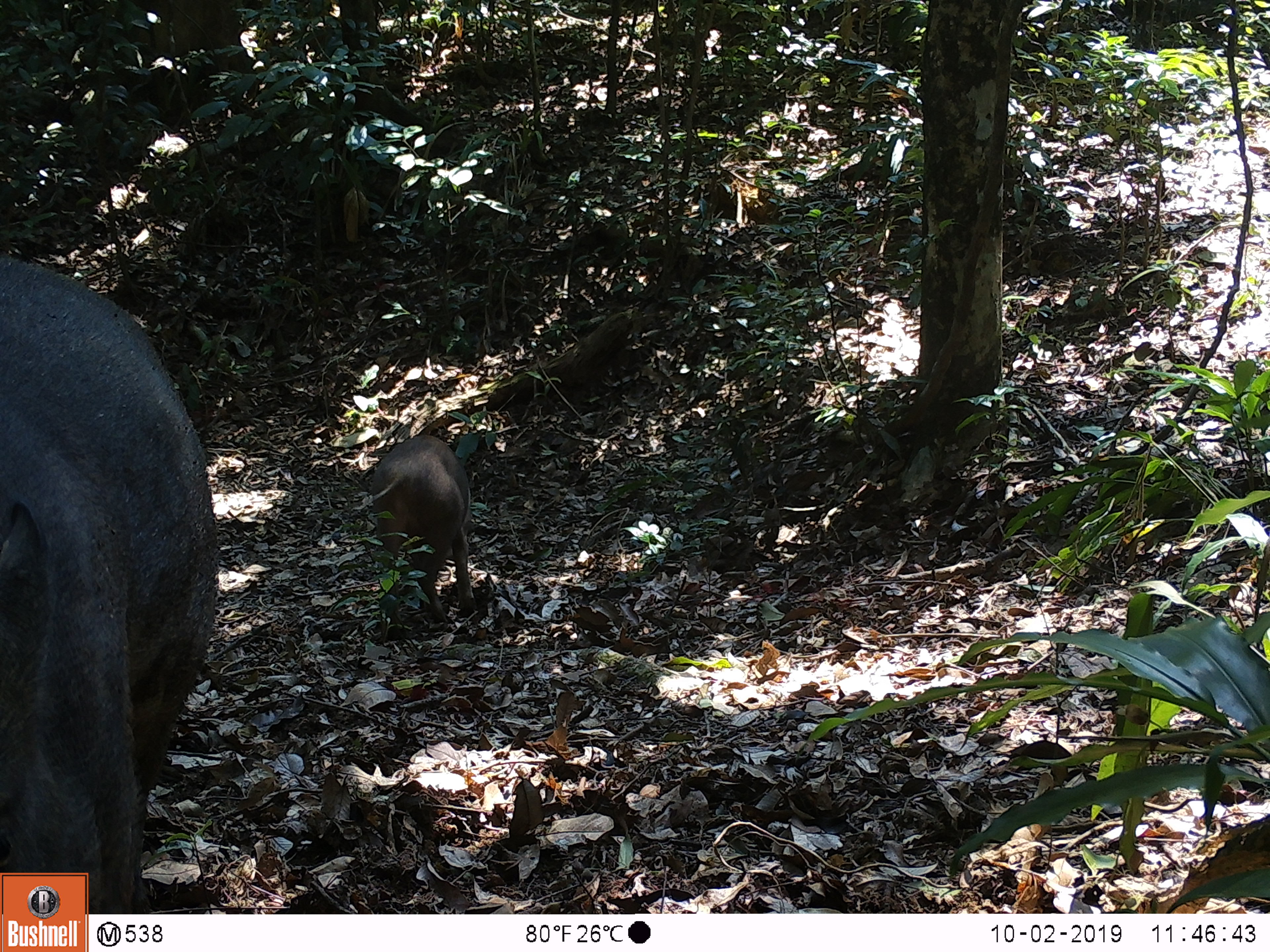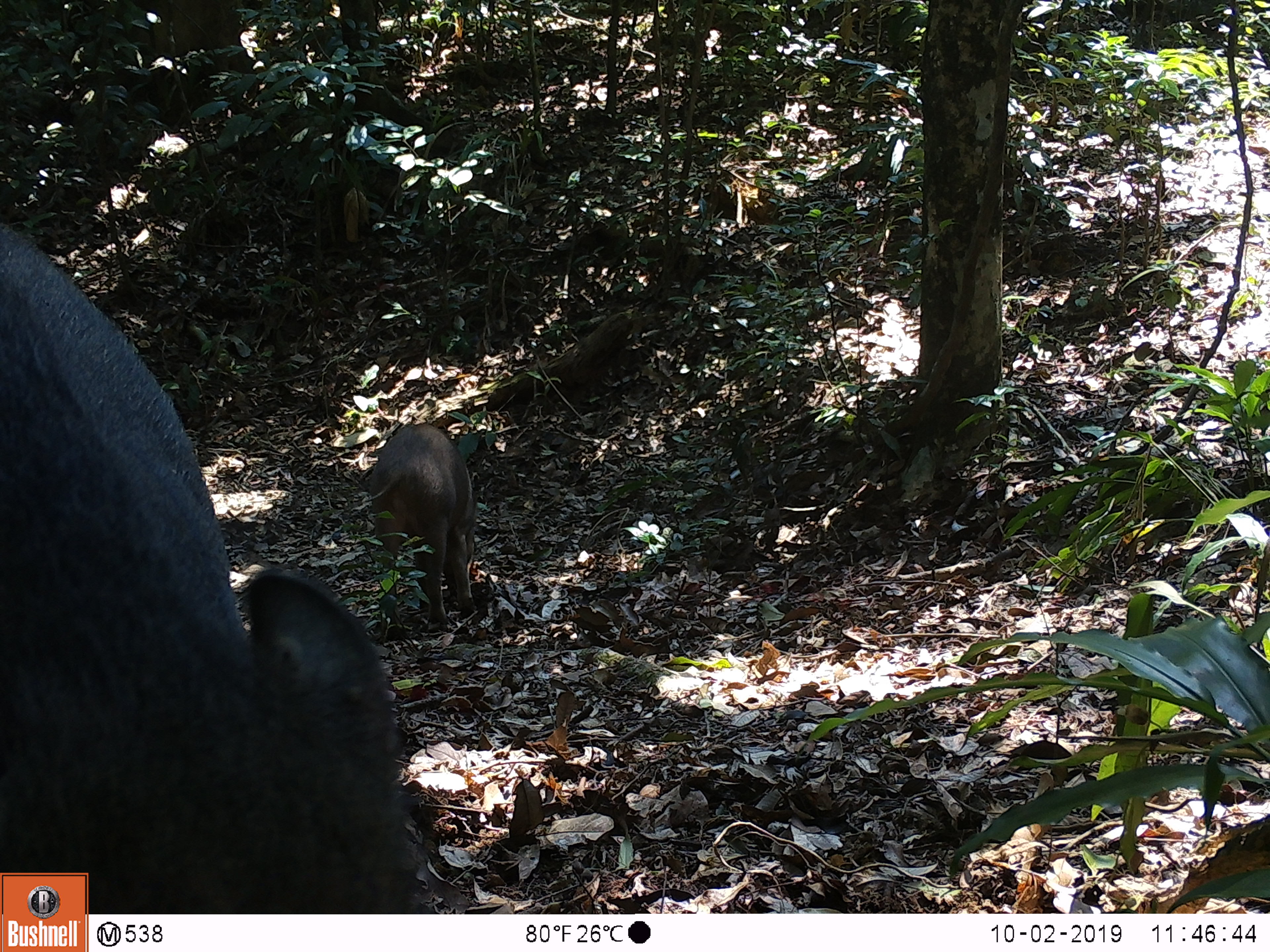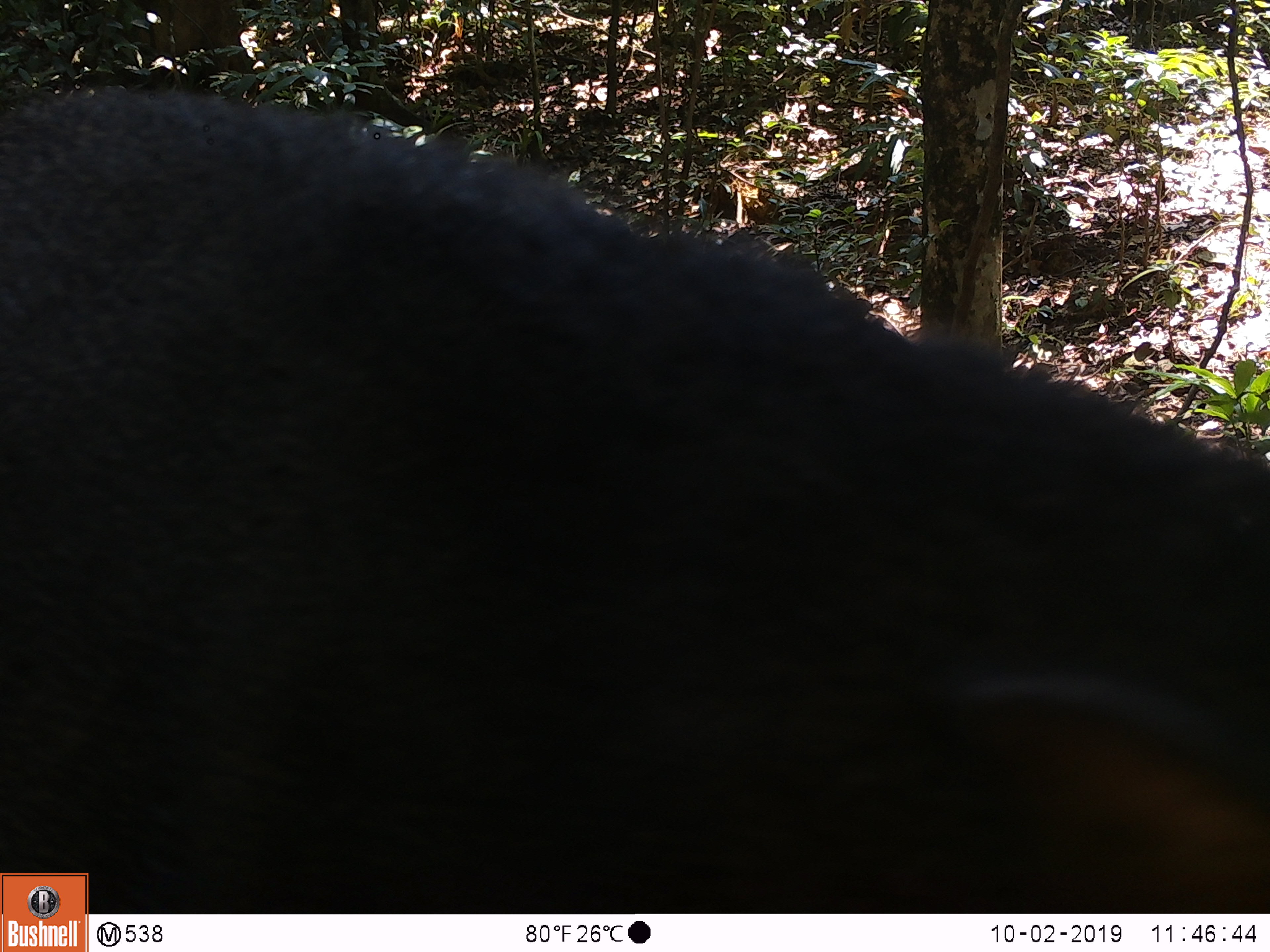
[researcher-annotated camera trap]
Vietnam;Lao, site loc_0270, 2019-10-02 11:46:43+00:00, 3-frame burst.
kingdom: Animalia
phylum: Chordata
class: Mammalia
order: Artiodactyla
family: Suidae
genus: Sus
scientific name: Sus scrofa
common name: eurasian wild pig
Eurasian wild pig (Sus scrofa). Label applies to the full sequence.